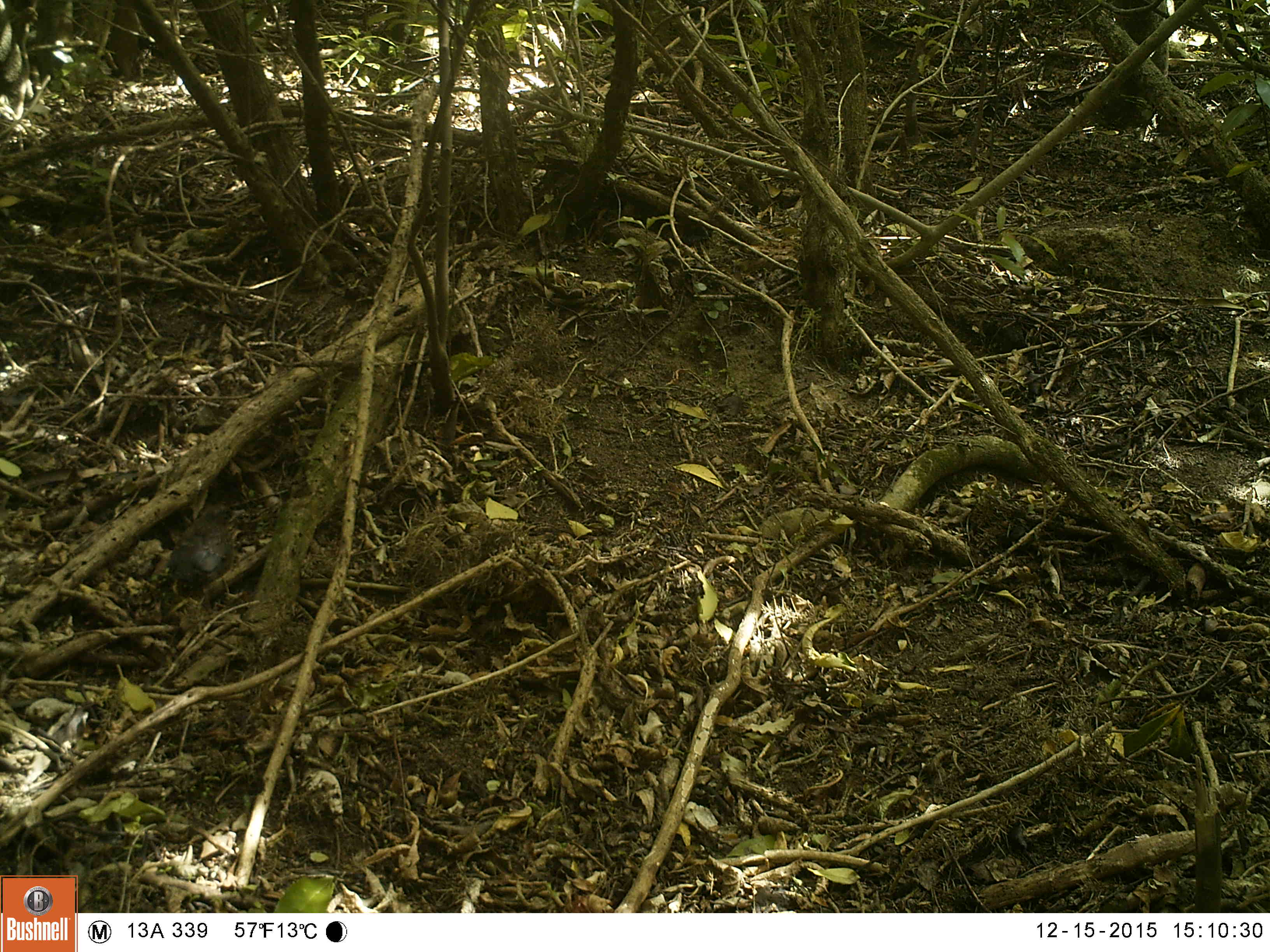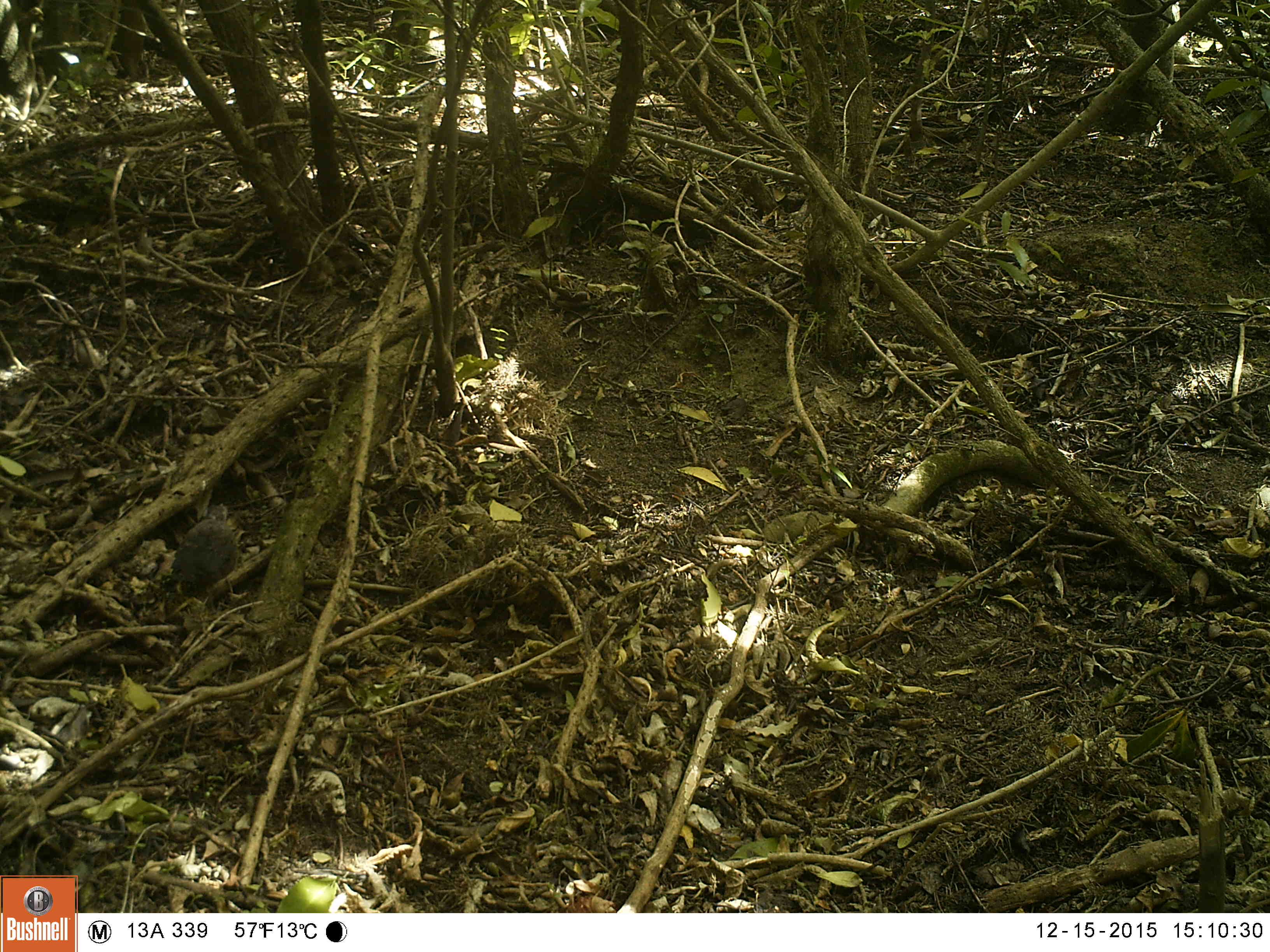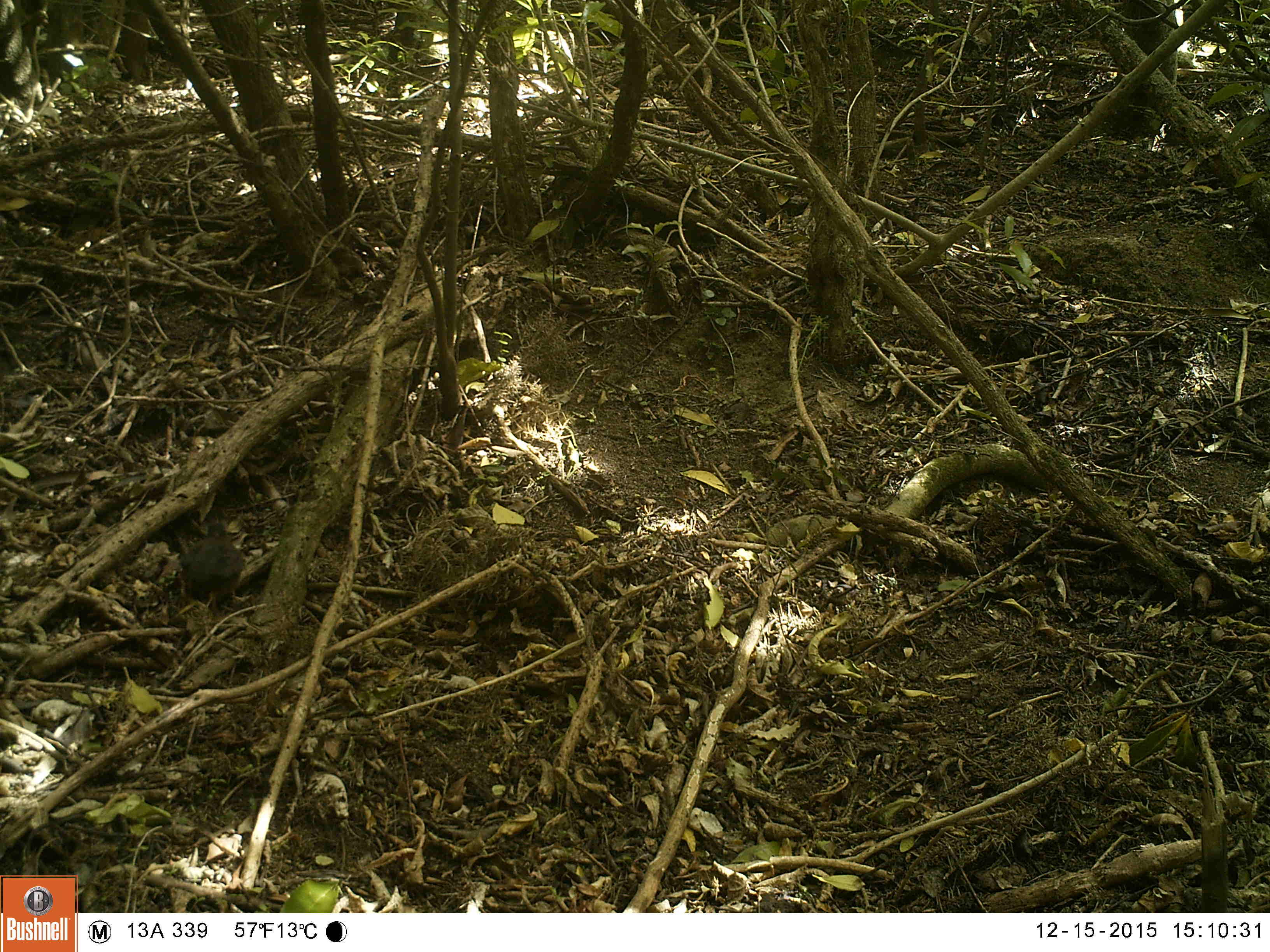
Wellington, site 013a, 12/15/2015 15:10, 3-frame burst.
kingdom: Animalia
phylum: Chordata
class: Aves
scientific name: Aves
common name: bird